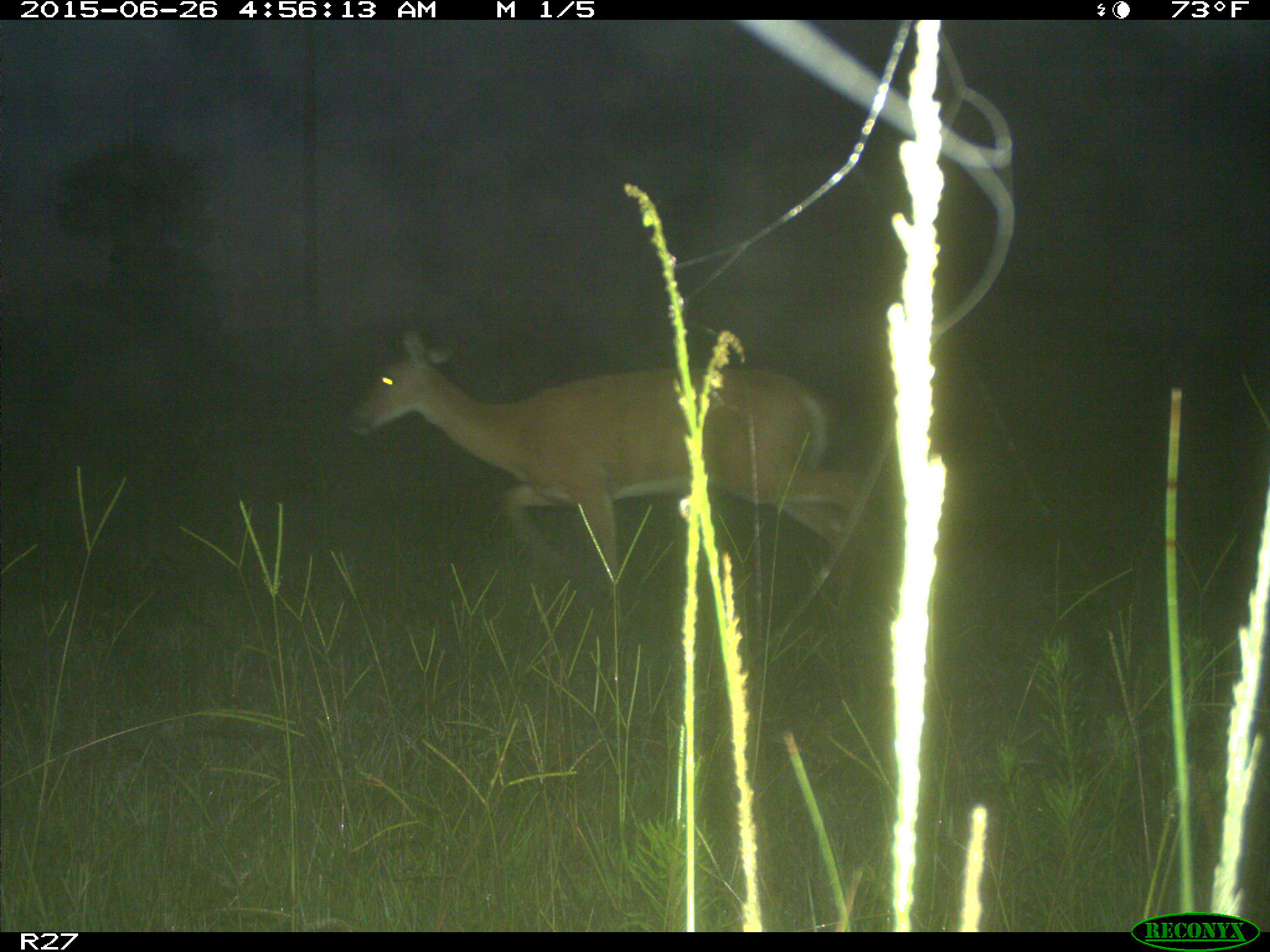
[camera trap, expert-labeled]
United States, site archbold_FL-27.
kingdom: Animalia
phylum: Chordata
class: Mammalia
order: Artiodactyla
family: Cervidae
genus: Odocoileus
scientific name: Odocoileus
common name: deer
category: unidentified deer